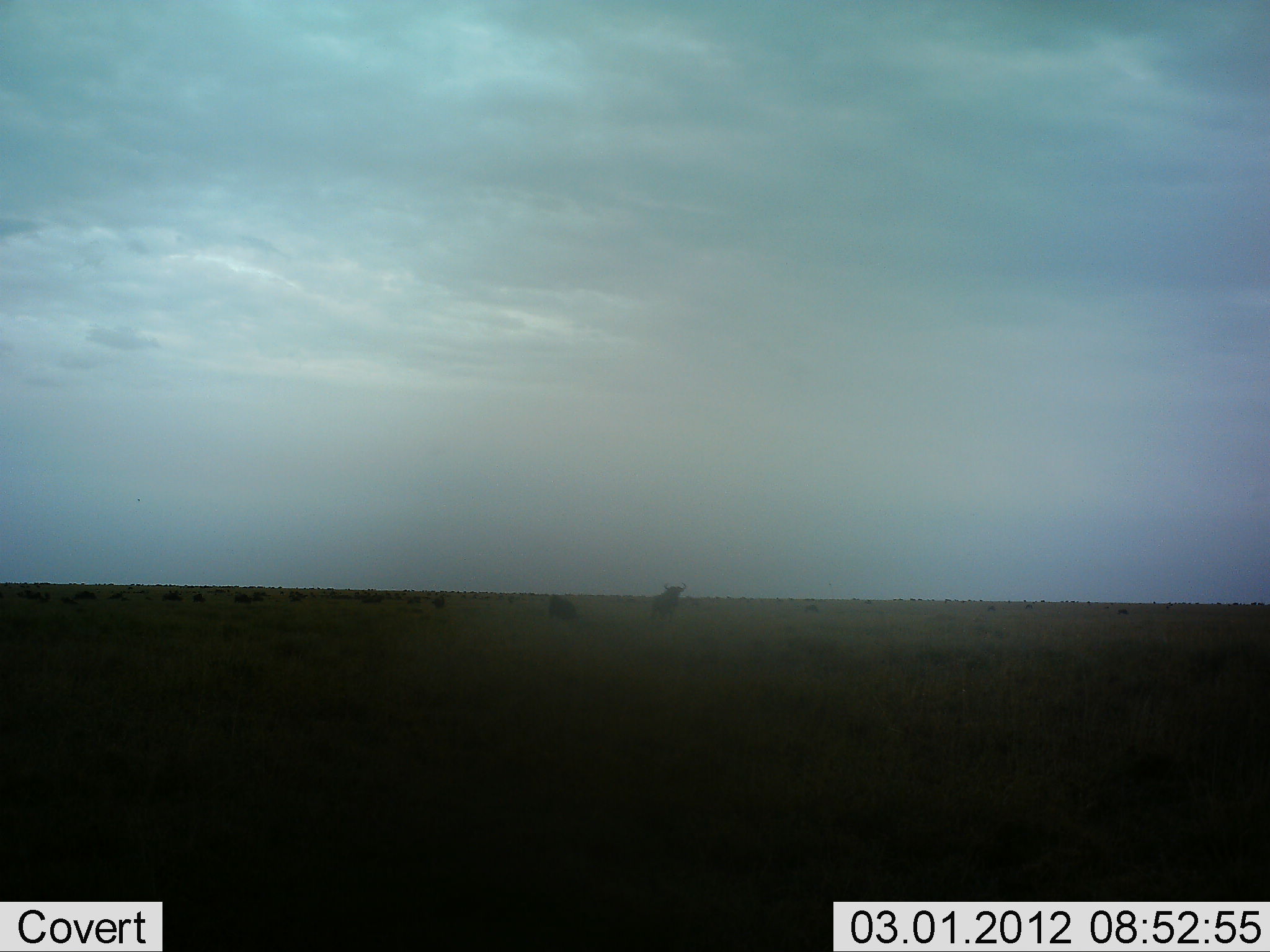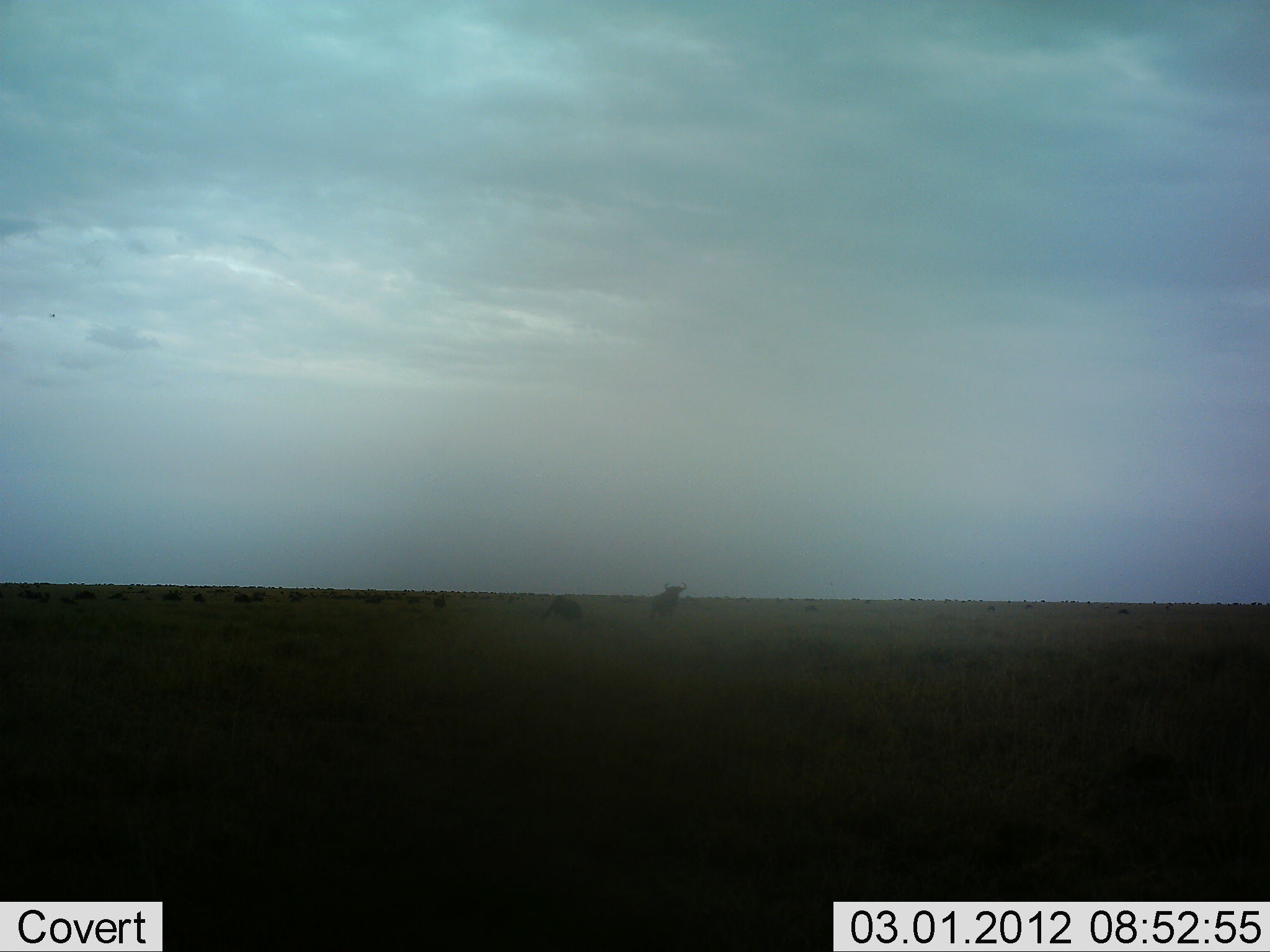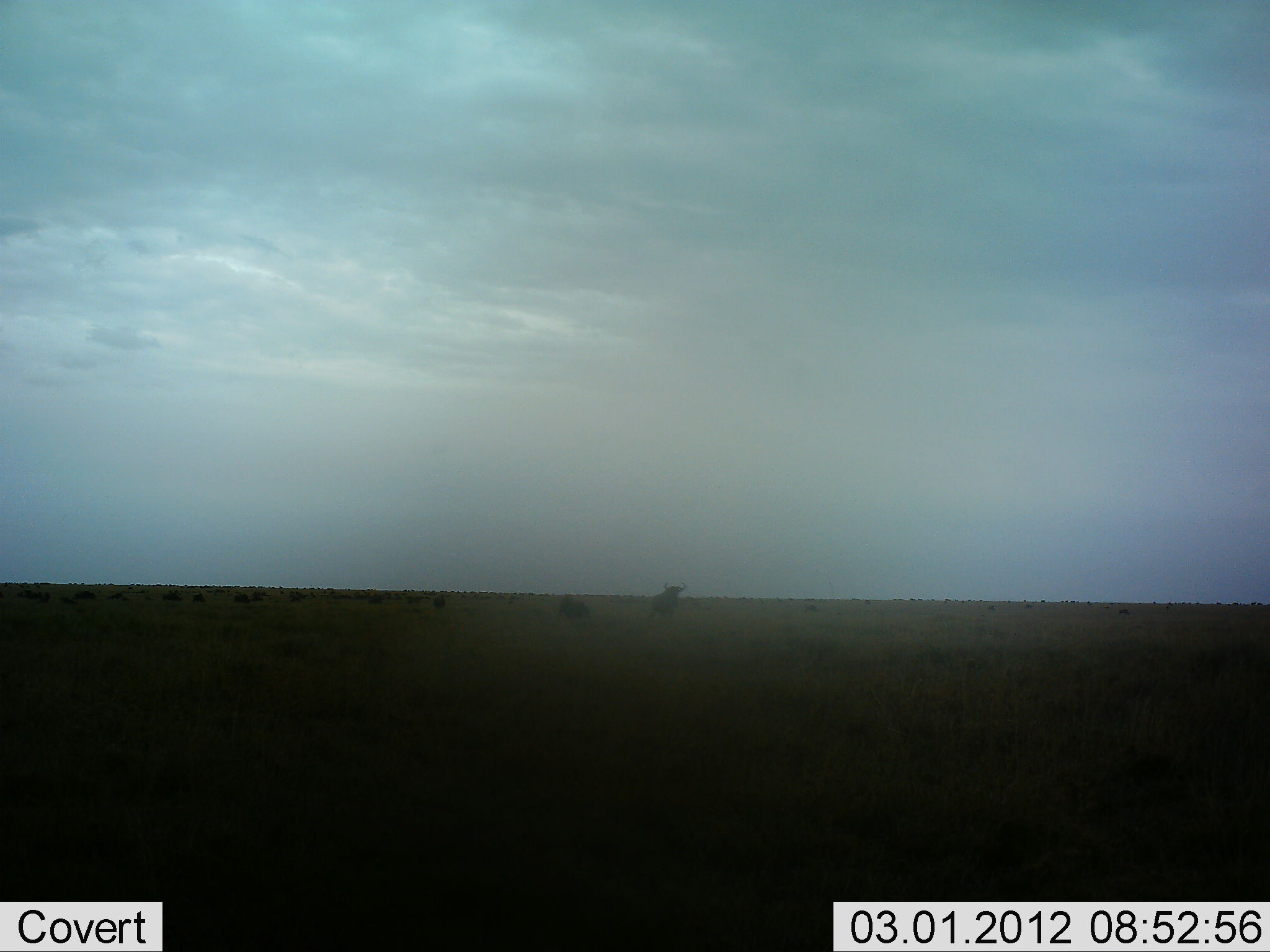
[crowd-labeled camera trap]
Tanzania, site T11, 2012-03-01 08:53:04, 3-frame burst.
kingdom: Animalia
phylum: Chordata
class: Mammalia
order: Artiodactyla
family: Bovidae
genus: Connochaetes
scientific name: Connochaetes taurinus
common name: blue wildebeest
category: wildebeest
Wildebeest (blue wildebeest) (Connochaetes taurinus), count 11-50. Behavior (volunteer vote fractions): standing 75%, resting 6%, moving 25%, interacting 0%. Young present (vote fraction): 6%. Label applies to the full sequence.